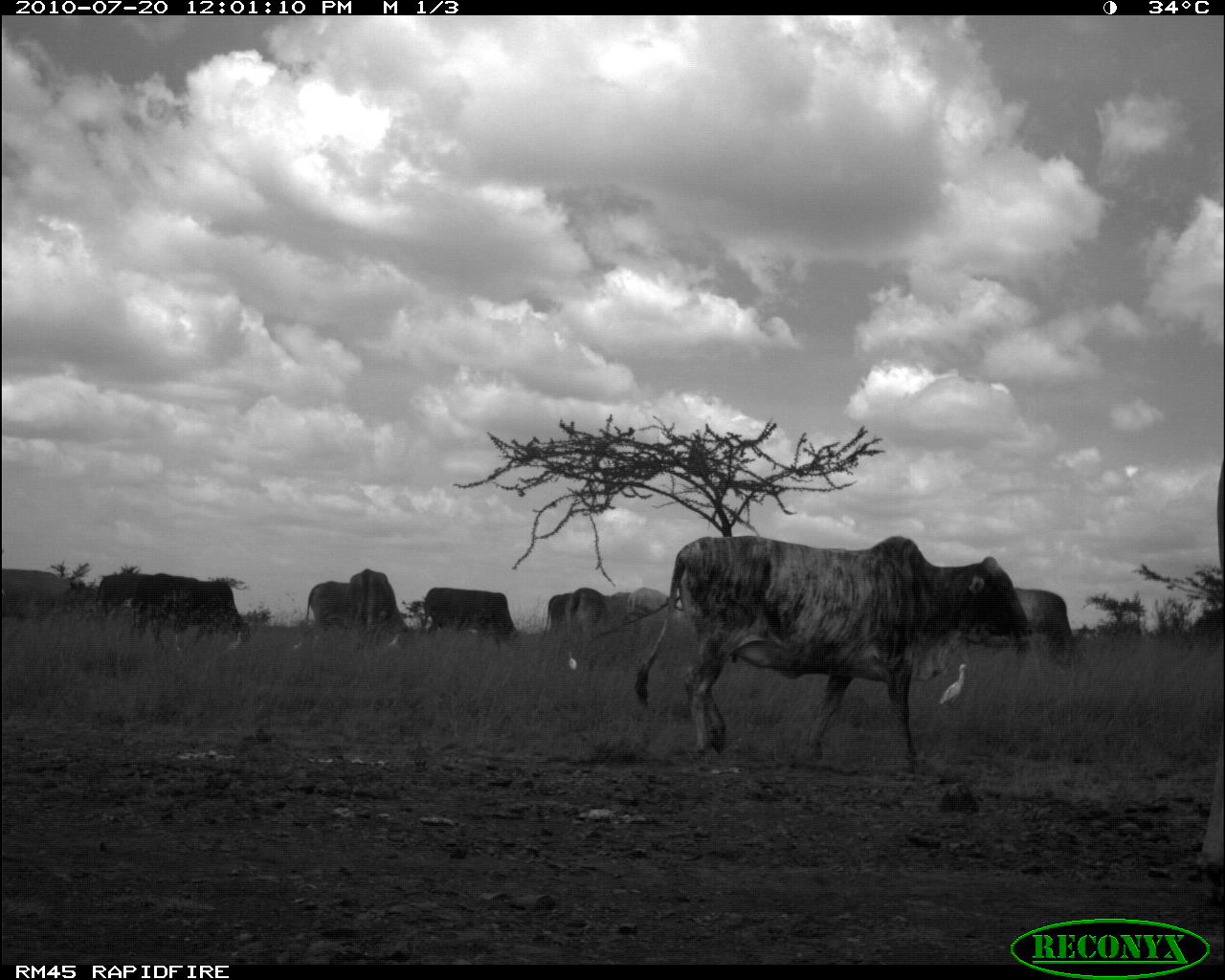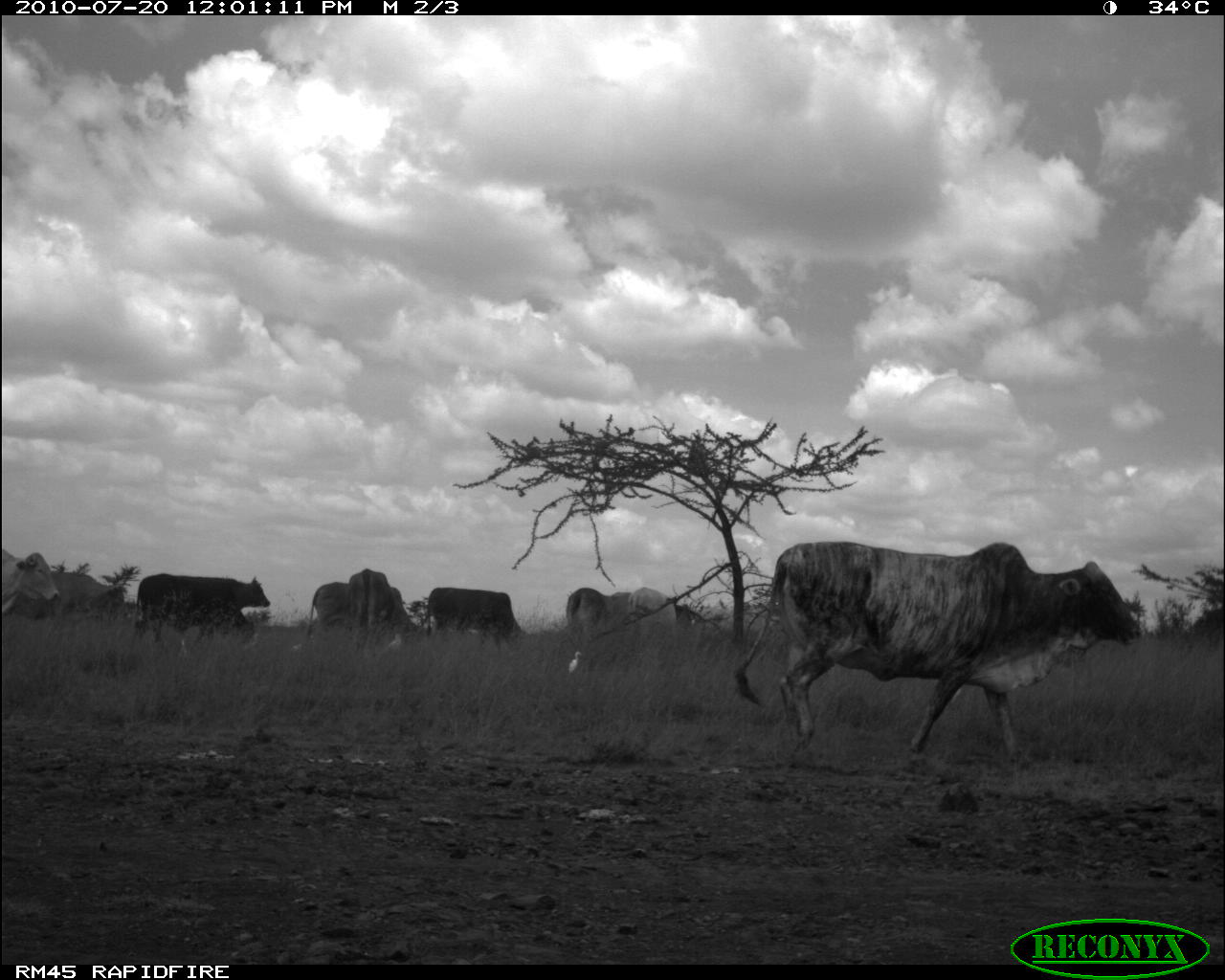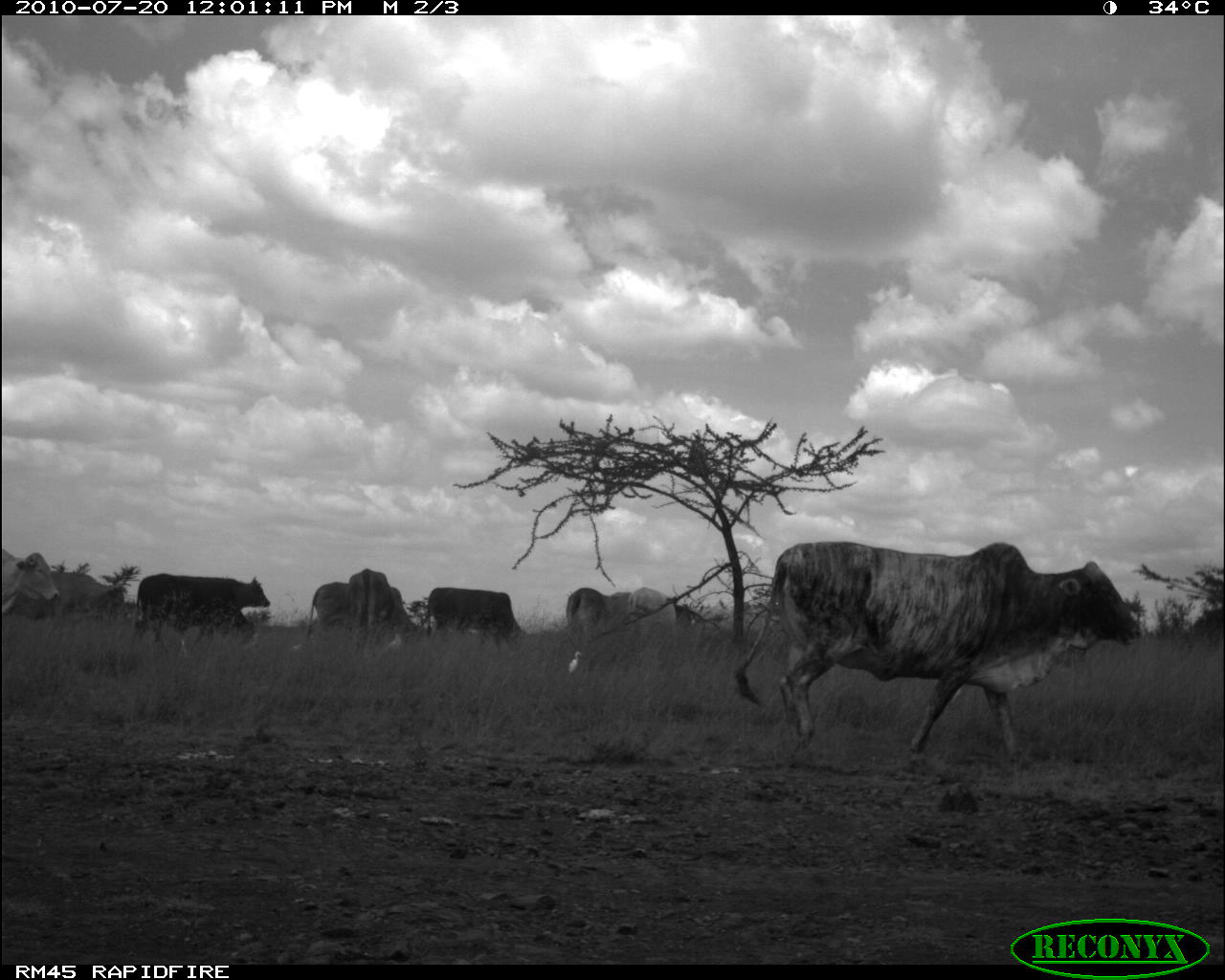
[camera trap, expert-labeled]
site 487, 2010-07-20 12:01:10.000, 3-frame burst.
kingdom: Animalia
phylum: Chordata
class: Mammalia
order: Artiodactyla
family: Bovidae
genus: Bos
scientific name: Bos taurus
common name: domestic cattle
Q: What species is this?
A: Bos taurus (domestic cattle).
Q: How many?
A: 9.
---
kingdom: Animalia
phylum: Chordata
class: Aves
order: Pelecaniformes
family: Ardeidae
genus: Bubulcus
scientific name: Bubulcus ibis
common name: cattle egret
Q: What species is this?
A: Bubulcus ibis (cattle egret).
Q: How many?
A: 1.